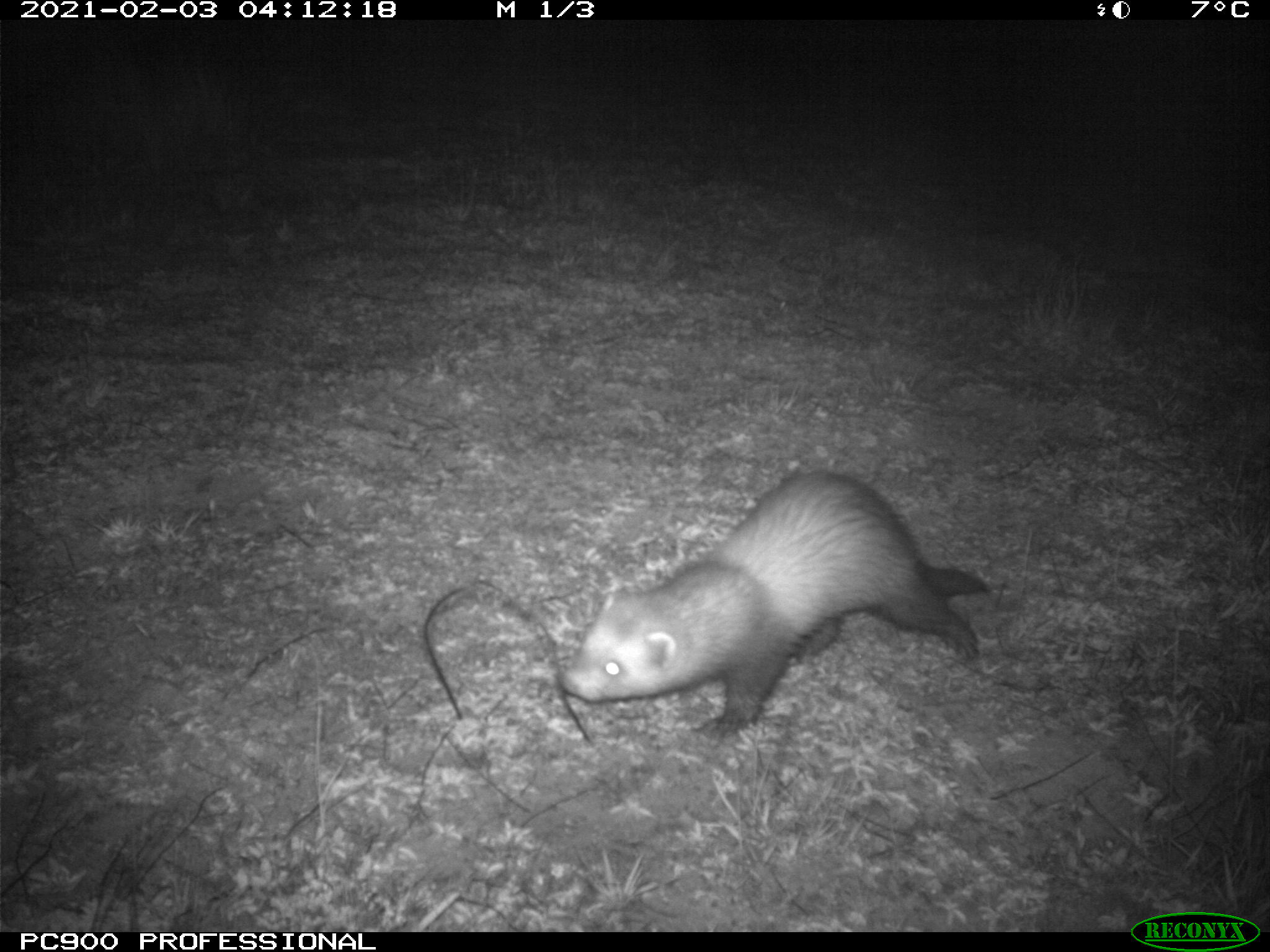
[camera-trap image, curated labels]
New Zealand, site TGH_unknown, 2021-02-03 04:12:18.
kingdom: Animalia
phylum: Chordata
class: Mammalia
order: Carnivora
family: Mustelidae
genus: Mustela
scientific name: Mustela furo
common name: ferret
Ferret (Mustela furo).